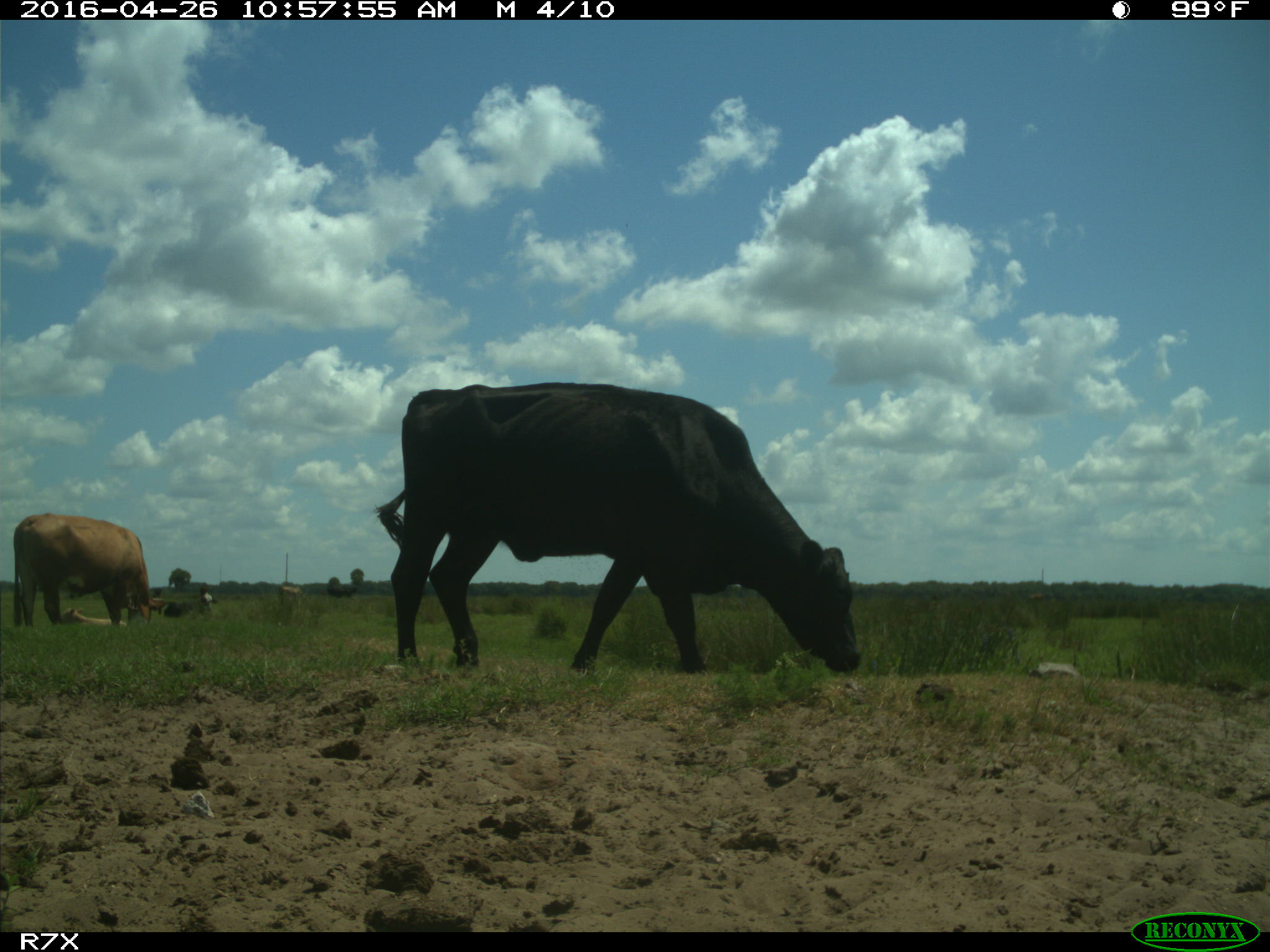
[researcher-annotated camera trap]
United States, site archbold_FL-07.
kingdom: Animalia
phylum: Chordata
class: Mammalia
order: Artiodactyla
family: Bovidae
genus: Bos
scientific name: Bos taurus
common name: domestic cow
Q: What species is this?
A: Bos taurus (domestic cow).